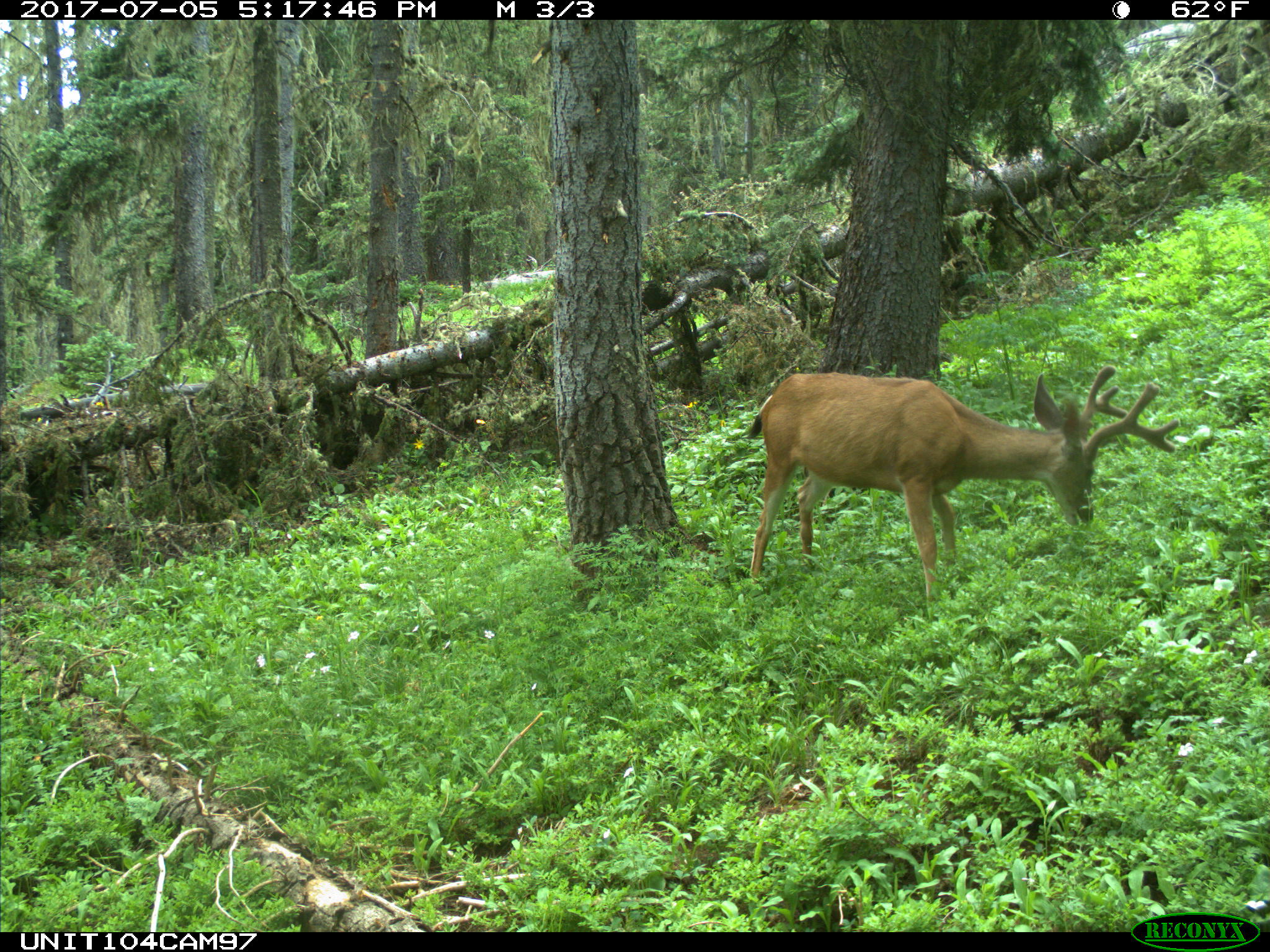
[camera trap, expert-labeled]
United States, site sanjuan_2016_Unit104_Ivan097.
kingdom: Animalia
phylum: Chordata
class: Mammalia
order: Artiodactyla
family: Cervidae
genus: Odocoileus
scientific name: Odocoileus hemionus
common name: mule deer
Odocoileus hemionus (mule deer).